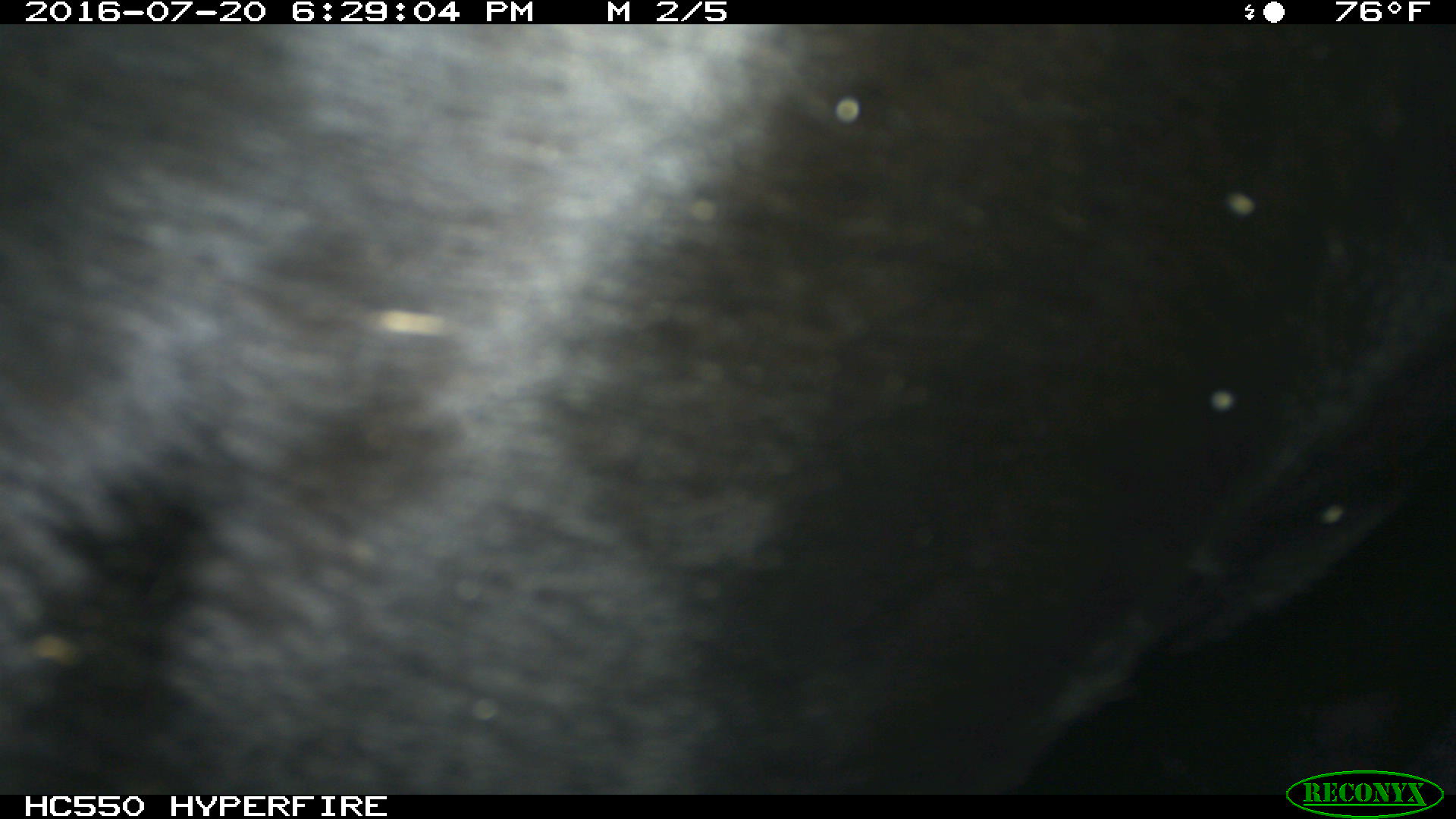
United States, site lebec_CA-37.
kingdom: Animalia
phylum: Chordata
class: Mammalia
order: Artiodactyla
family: Bovidae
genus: Bos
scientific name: Bos taurus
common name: domestic cow